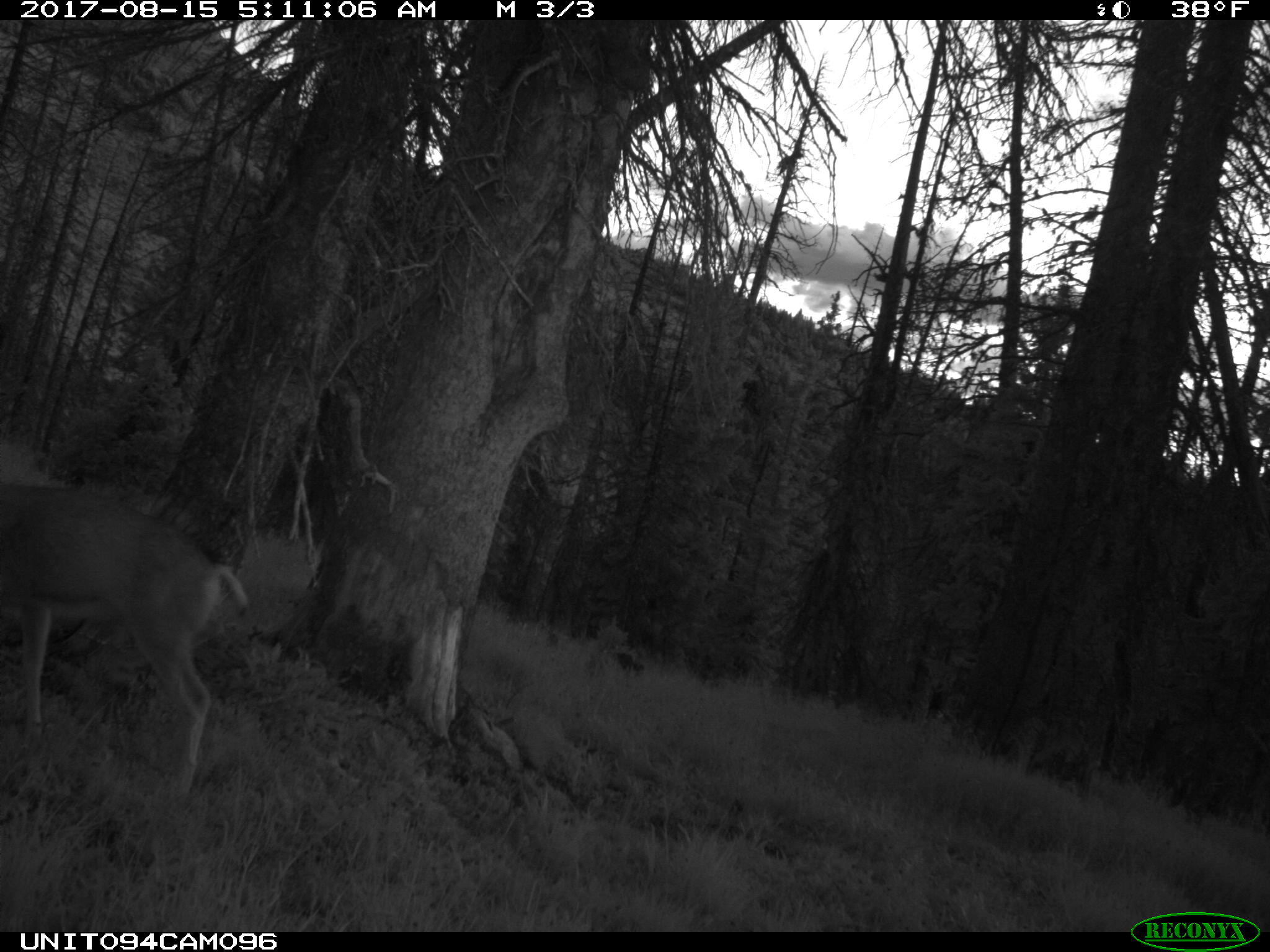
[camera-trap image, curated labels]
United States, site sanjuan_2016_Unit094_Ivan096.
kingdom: Animalia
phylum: Chordata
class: Mammalia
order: Artiodactyla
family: Cervidae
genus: Odocoileus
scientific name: Odocoileus hemionus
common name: mule deer